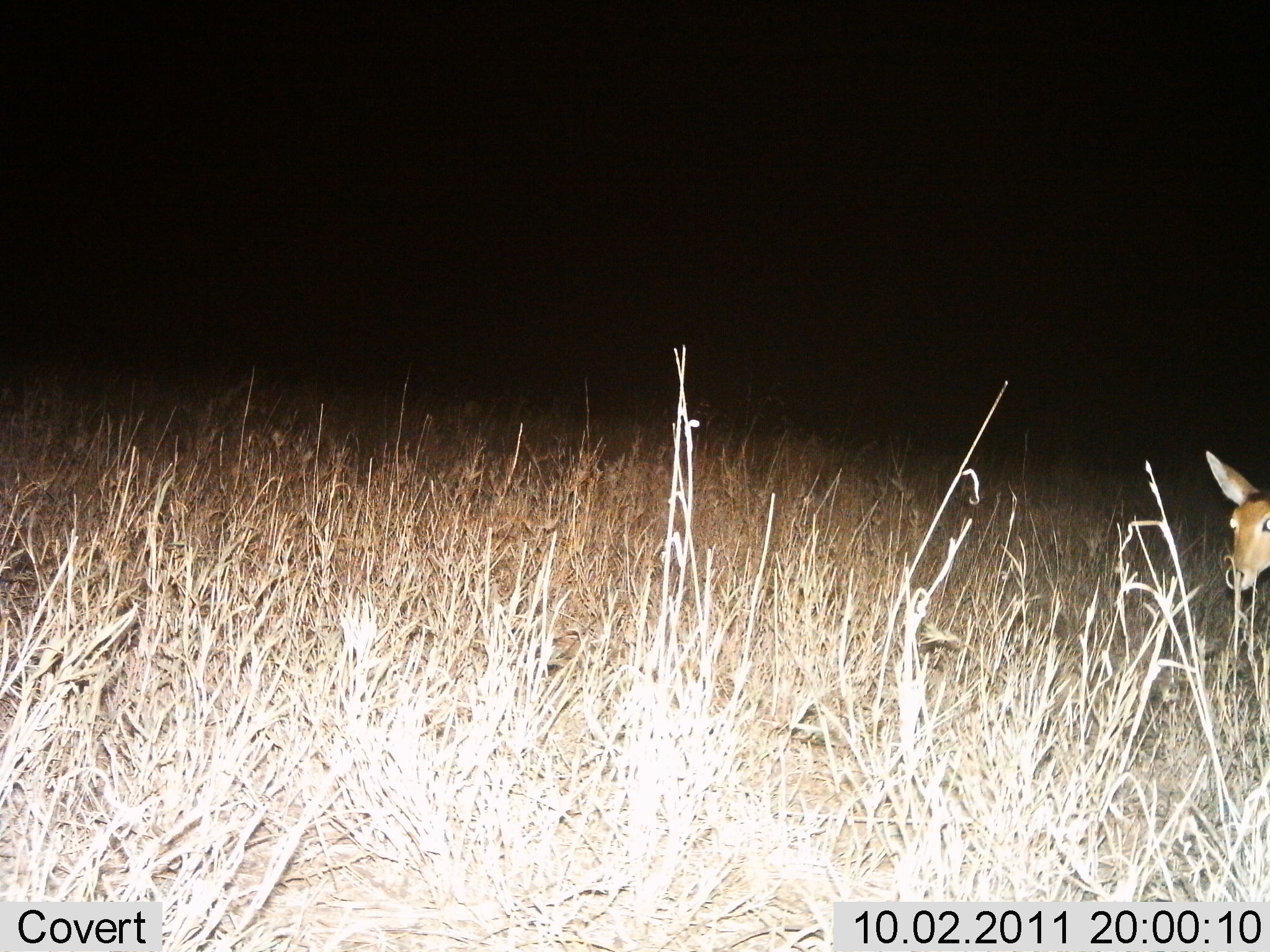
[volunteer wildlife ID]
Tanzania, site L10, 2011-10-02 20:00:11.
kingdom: Animalia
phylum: Chordata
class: Mammalia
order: Artiodactyla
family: Bovidae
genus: Redunca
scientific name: Redunca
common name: reedbuck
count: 1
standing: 92%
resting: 0%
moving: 8%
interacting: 0%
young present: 0%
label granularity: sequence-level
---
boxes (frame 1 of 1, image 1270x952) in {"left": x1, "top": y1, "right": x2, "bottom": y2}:
animal: {"left": 1199, "top": 445, "right": 1270, "bottom": 596}